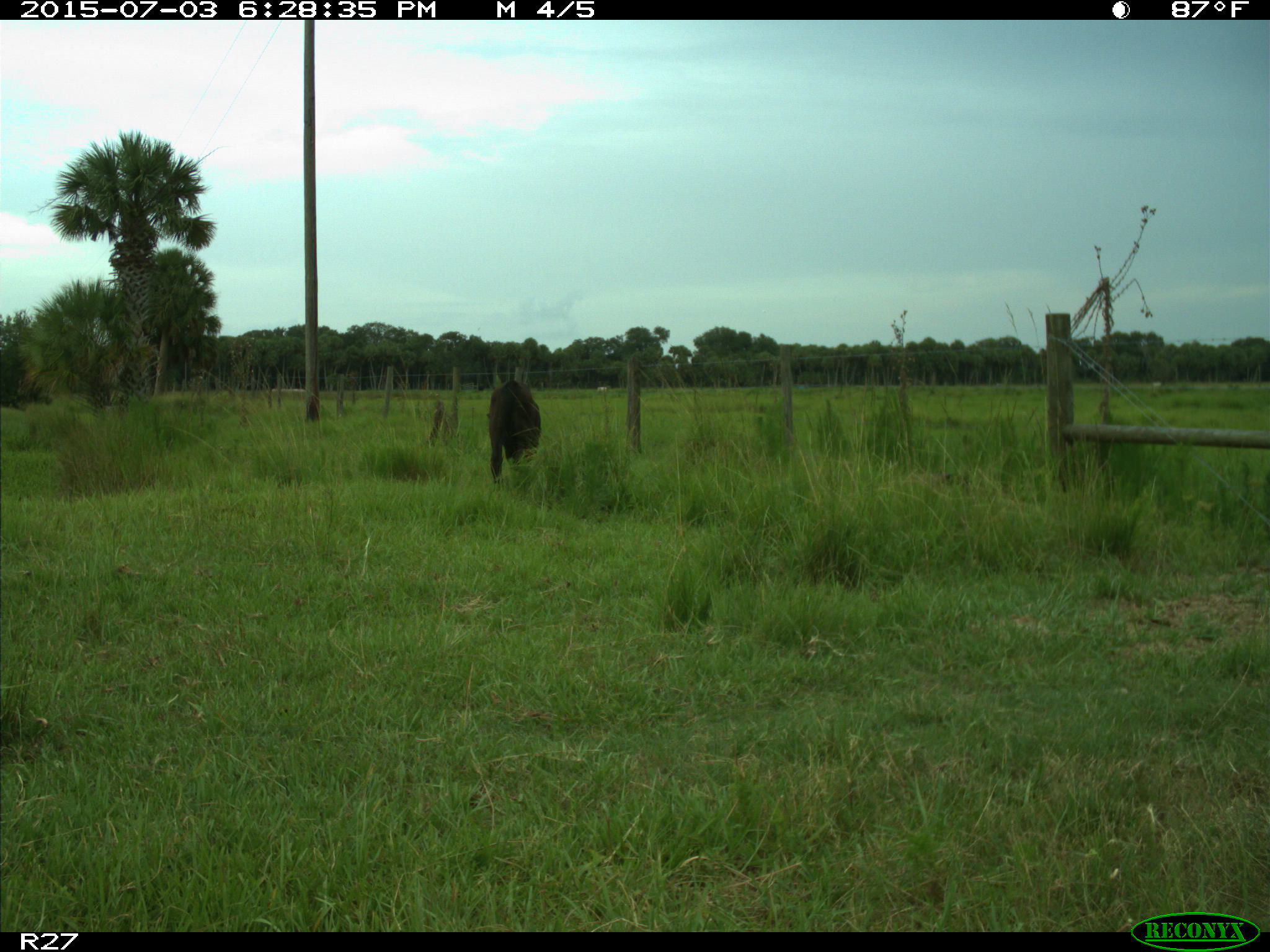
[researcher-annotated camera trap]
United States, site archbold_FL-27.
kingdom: Animalia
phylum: Chordata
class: Mammalia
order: Artiodactyla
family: Bovidae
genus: Bos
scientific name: Bos taurus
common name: domestic cow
Bos taurus (domestic cow).